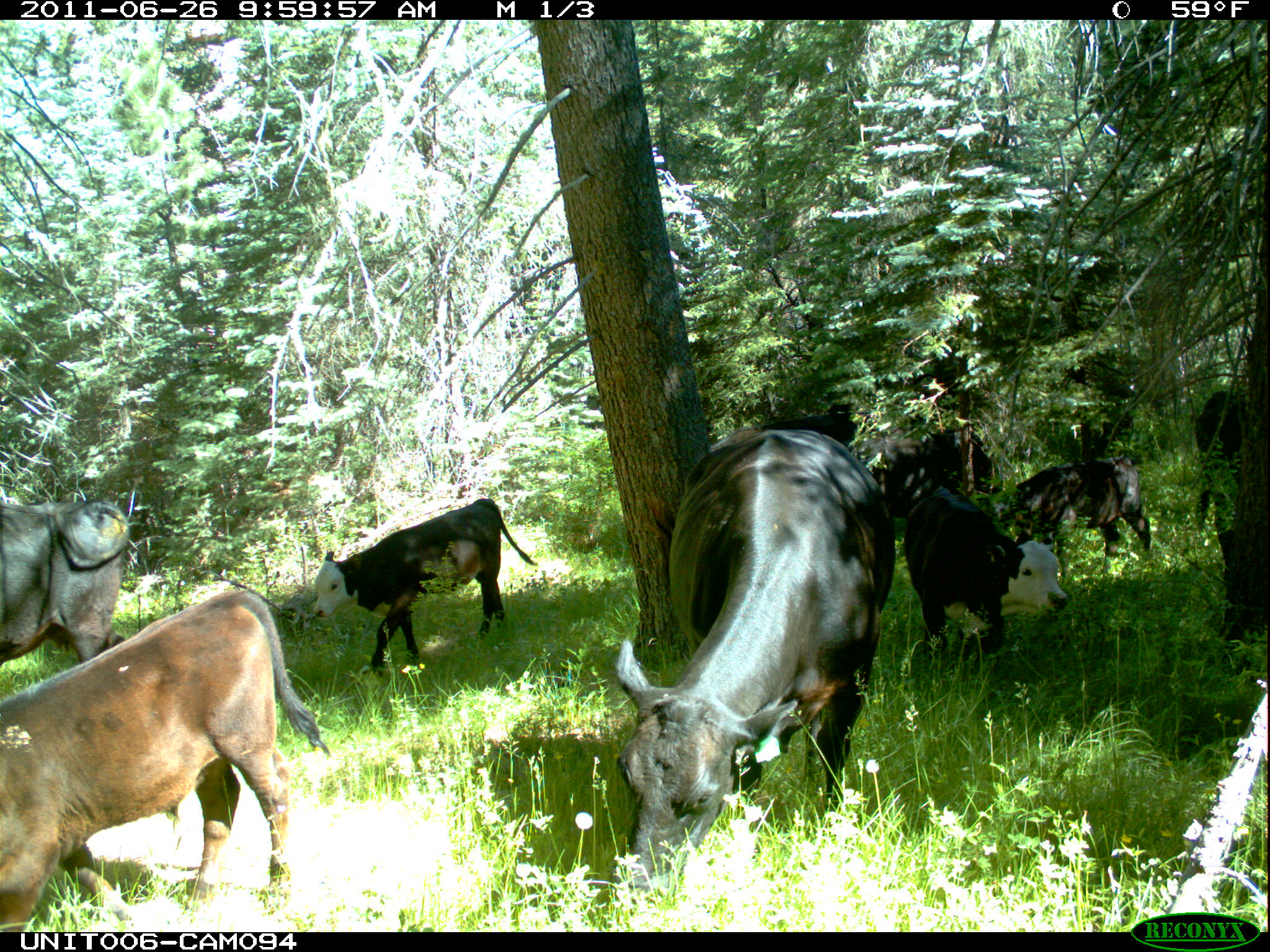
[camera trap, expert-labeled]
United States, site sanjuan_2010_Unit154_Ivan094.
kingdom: Animalia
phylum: Chordata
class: Mammalia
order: Artiodactyla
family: Bovidae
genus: Bos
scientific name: Bos taurus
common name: domestic cow